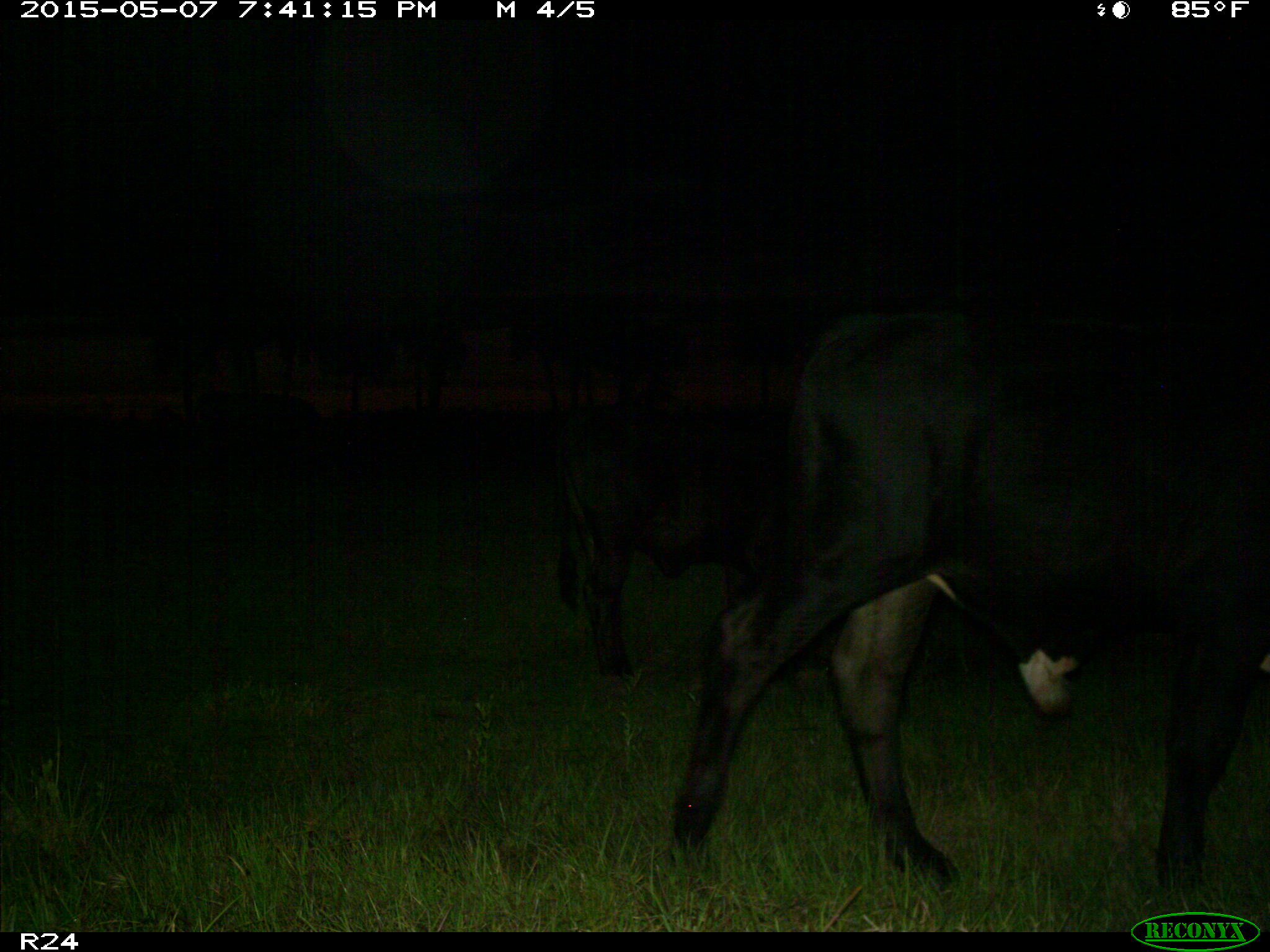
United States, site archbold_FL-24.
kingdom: Animalia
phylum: Chordata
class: Mammalia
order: Artiodactyla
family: Bovidae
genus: Bos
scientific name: Bos taurus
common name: domestic cow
Bos taurus (domestic cow).